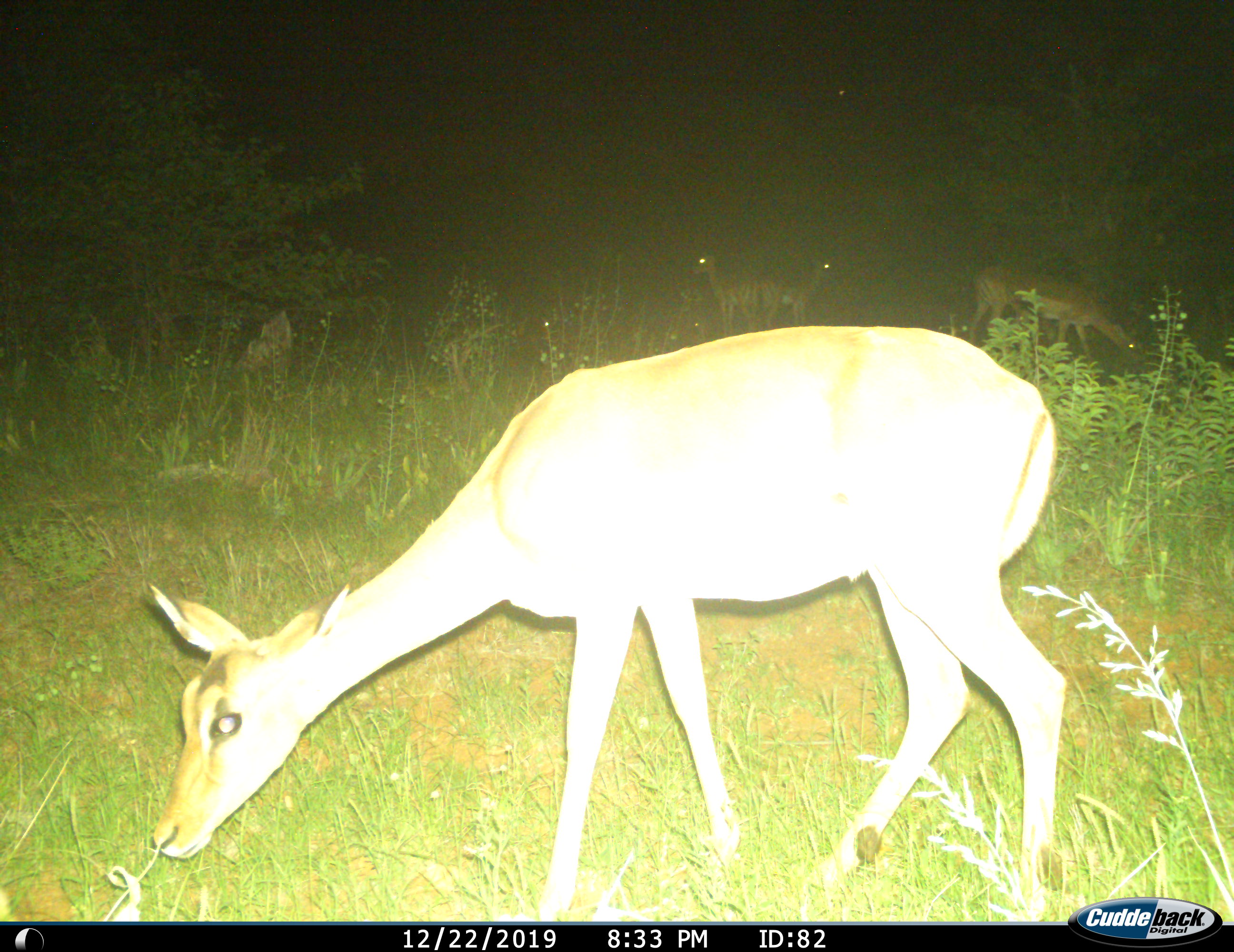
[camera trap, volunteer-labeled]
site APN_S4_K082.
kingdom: Animalia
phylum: Chordata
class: Mammalia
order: Artiodactyla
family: Bovidae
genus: Aepyceros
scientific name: Aepyceros melampus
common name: impala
Impala (Aepyceros melampus), count 1. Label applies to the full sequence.